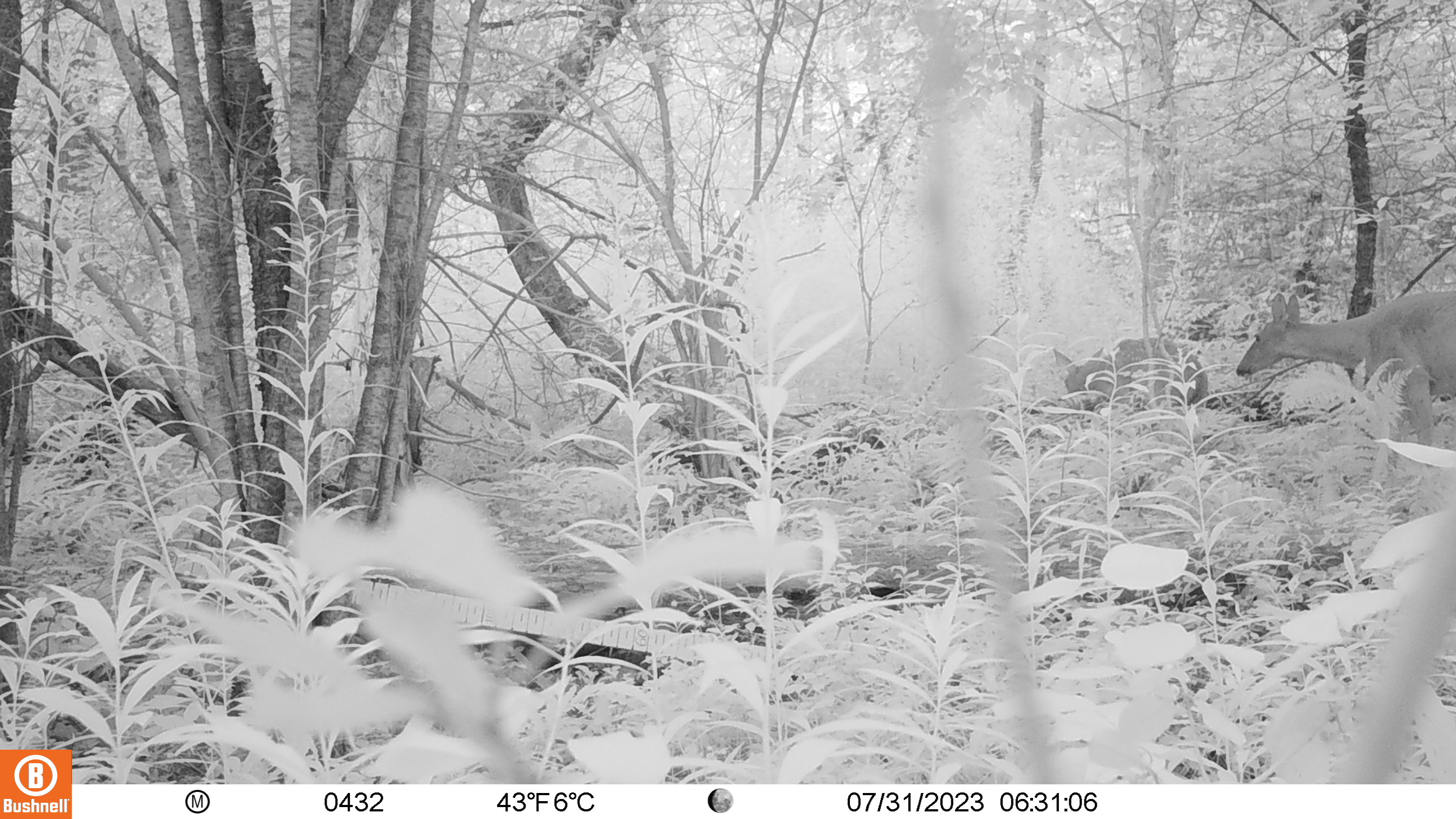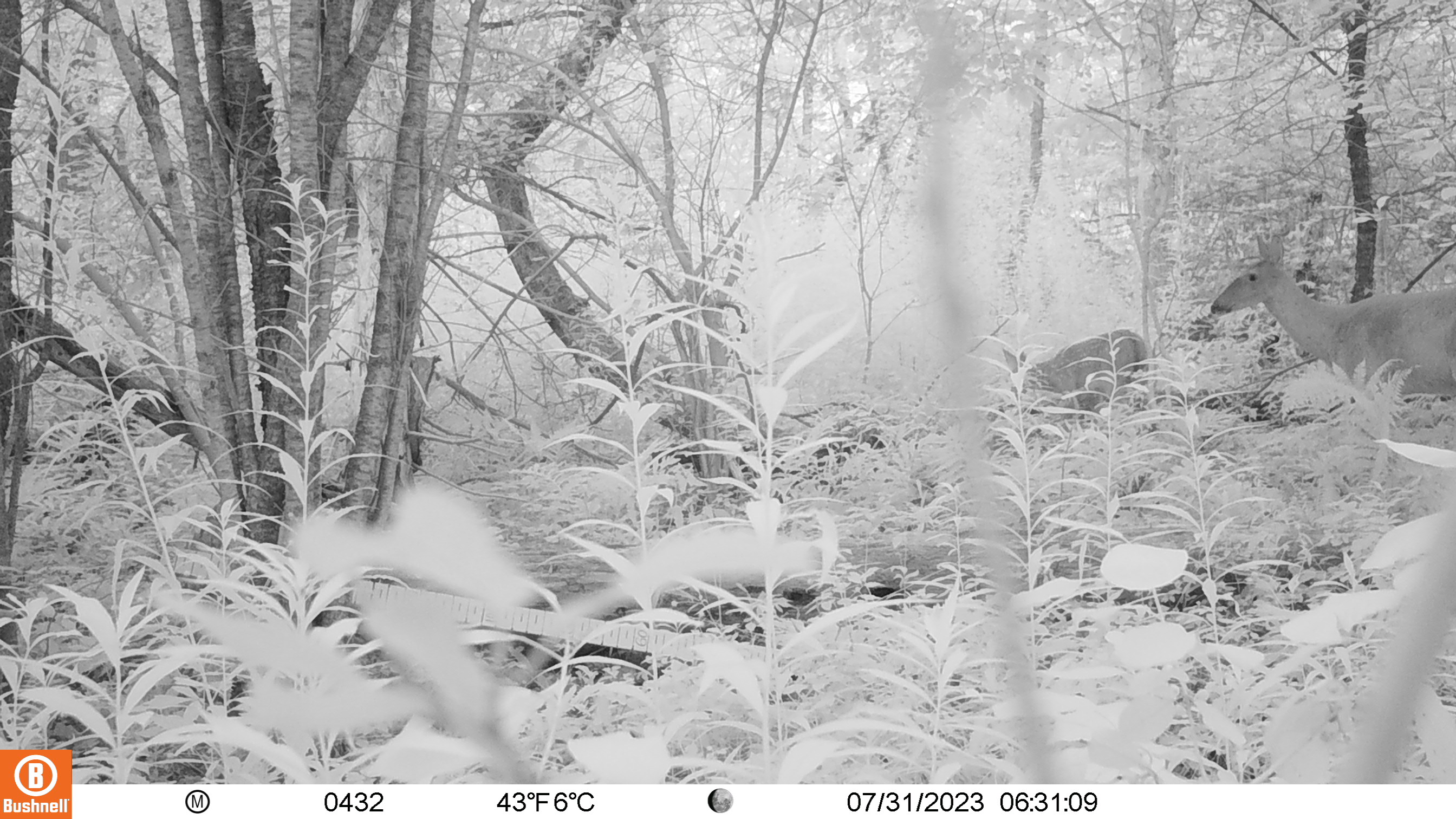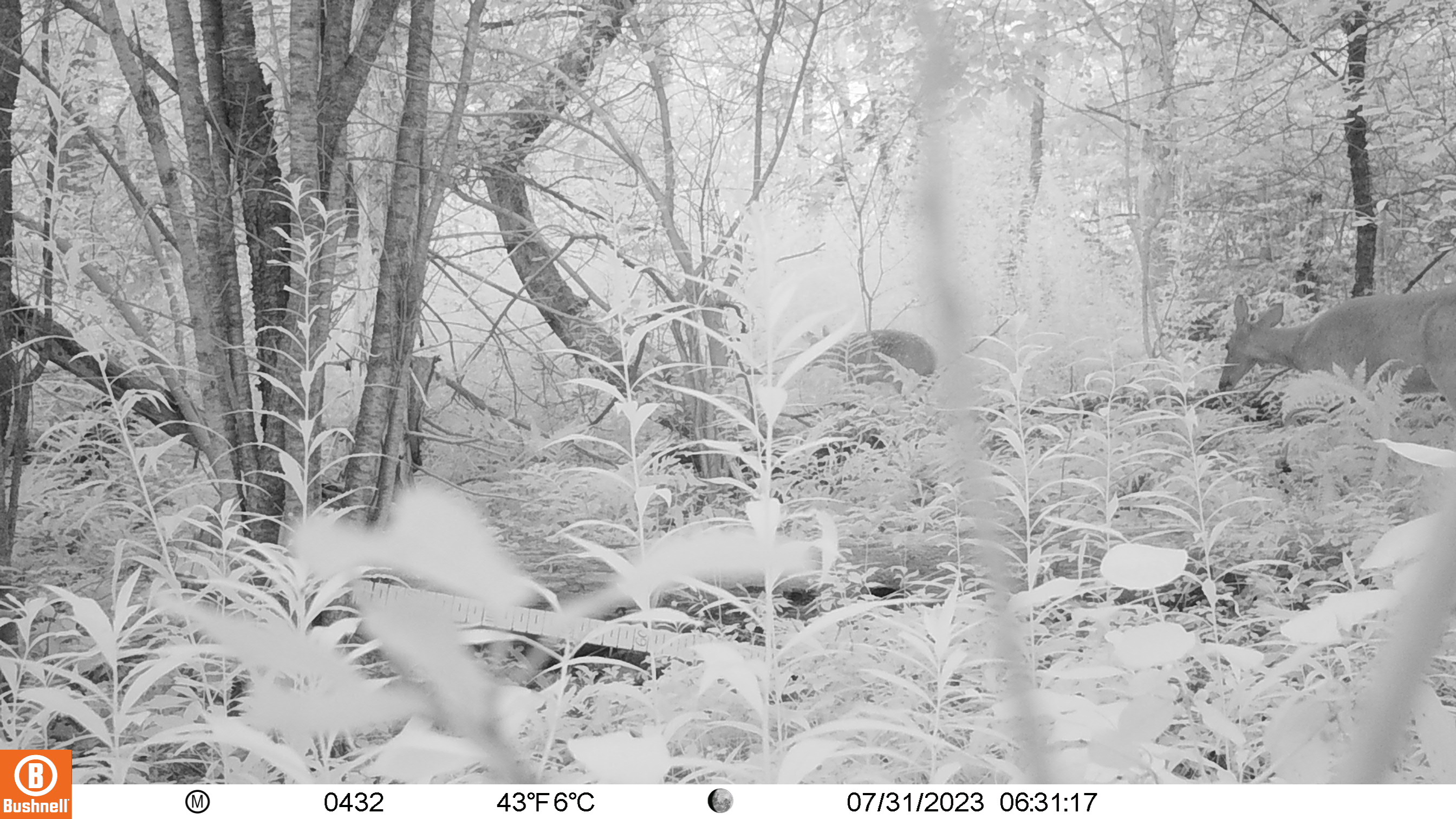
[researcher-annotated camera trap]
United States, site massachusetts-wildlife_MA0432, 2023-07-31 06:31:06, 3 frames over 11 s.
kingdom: Animalia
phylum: Chordata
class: Mammalia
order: Artiodactyla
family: Cervidae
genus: Odocoileus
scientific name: Odocoileus virginianus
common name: white-tailed deer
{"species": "white-tailed deer (Odocoileus virginianus)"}